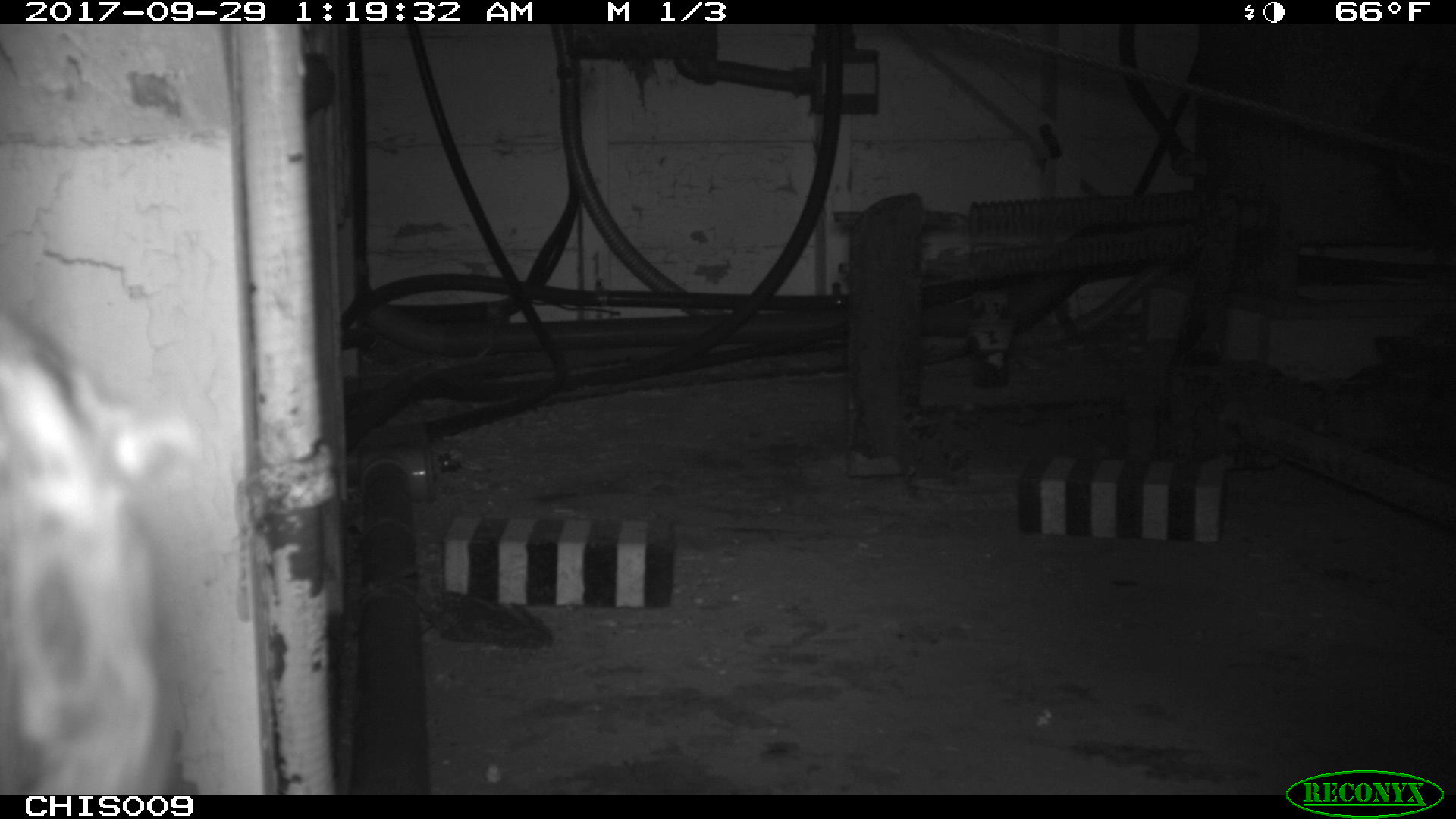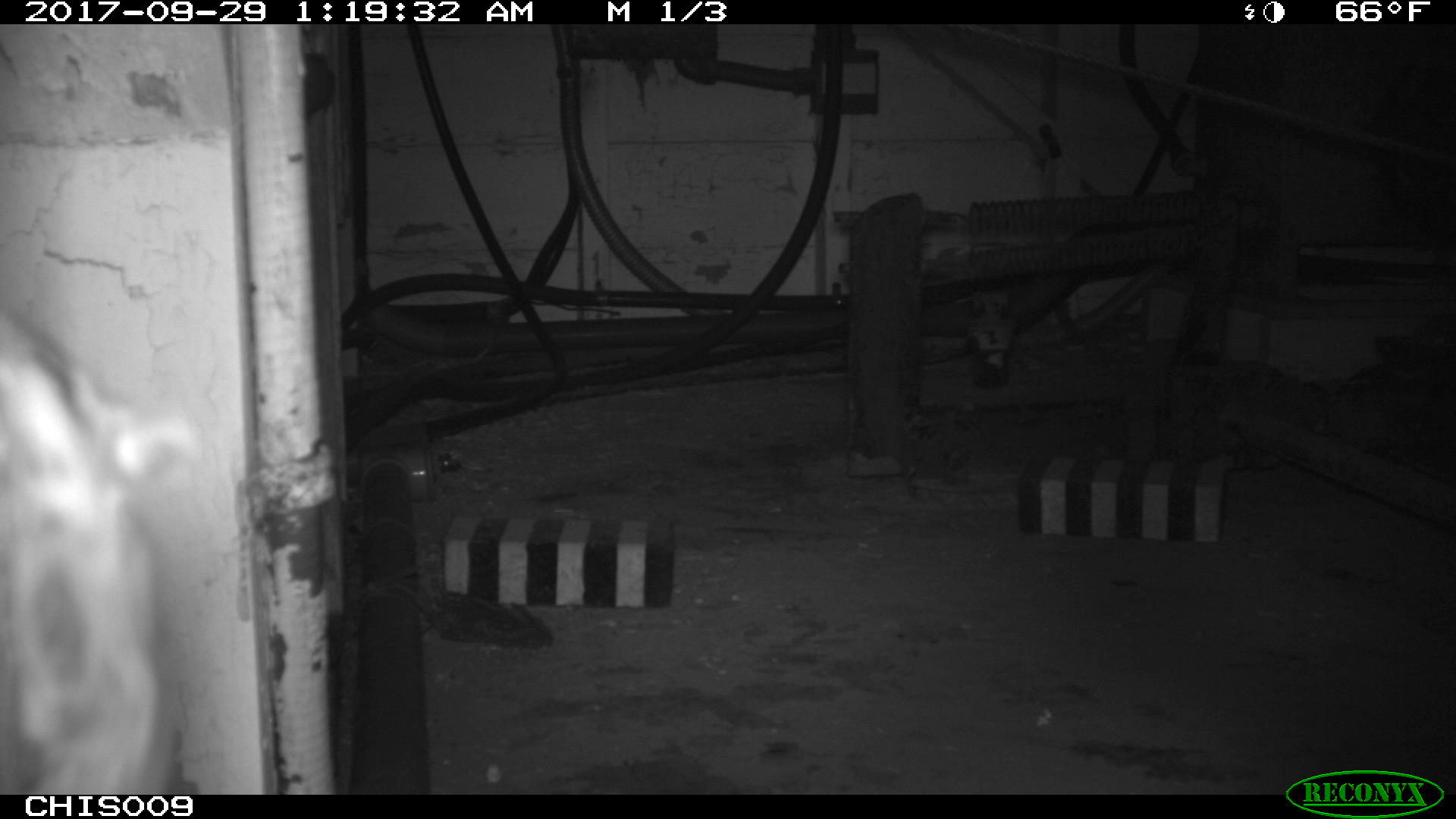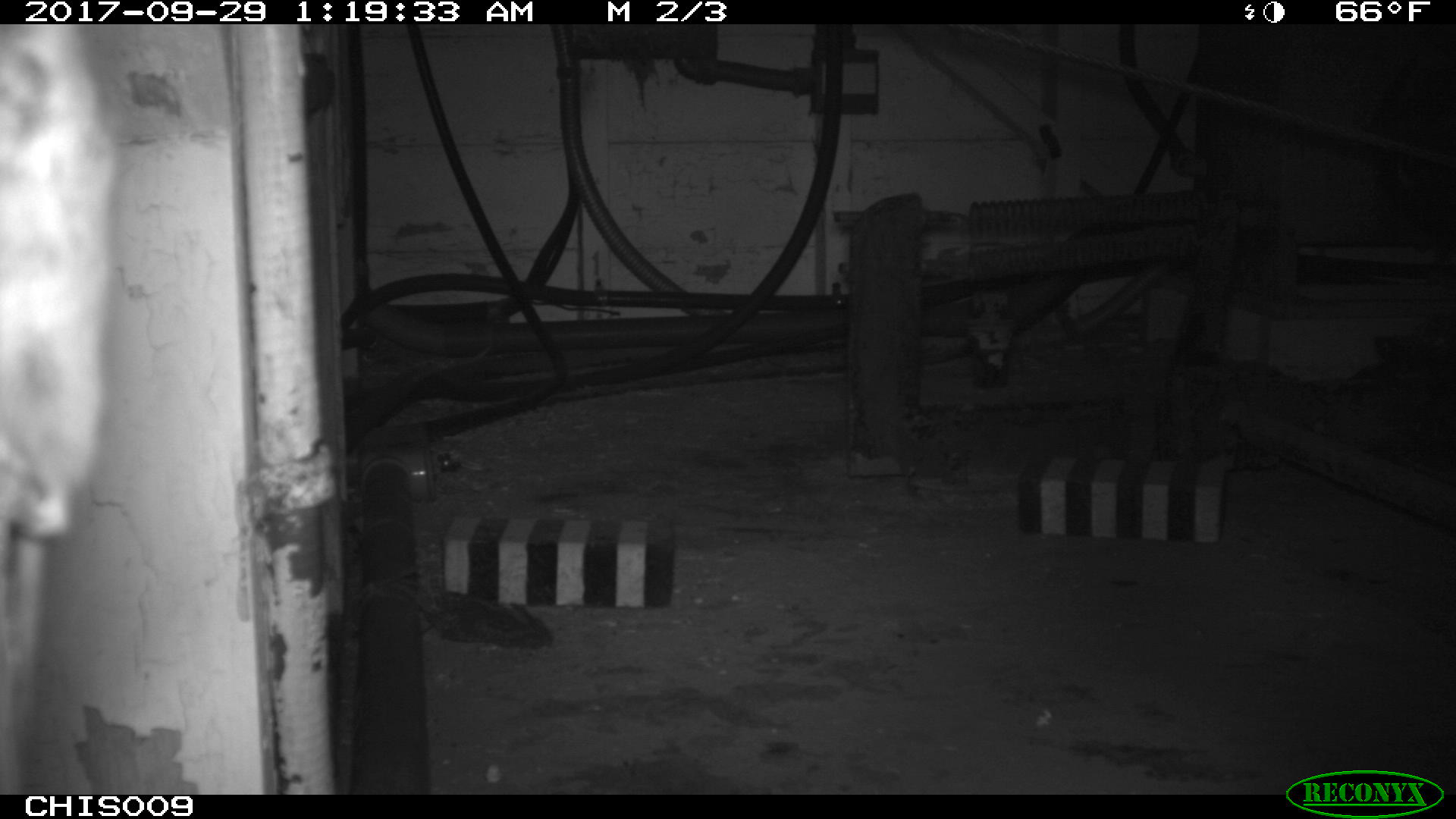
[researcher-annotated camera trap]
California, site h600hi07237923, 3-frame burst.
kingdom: Animalia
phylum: Chordata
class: Mammalia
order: Rodentia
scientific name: Rodentia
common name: rodent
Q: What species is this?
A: Rodent (Rodentia).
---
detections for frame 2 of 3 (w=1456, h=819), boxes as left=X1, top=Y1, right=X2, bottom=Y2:
rodent: left=0, top=296, right=199, bottom=793